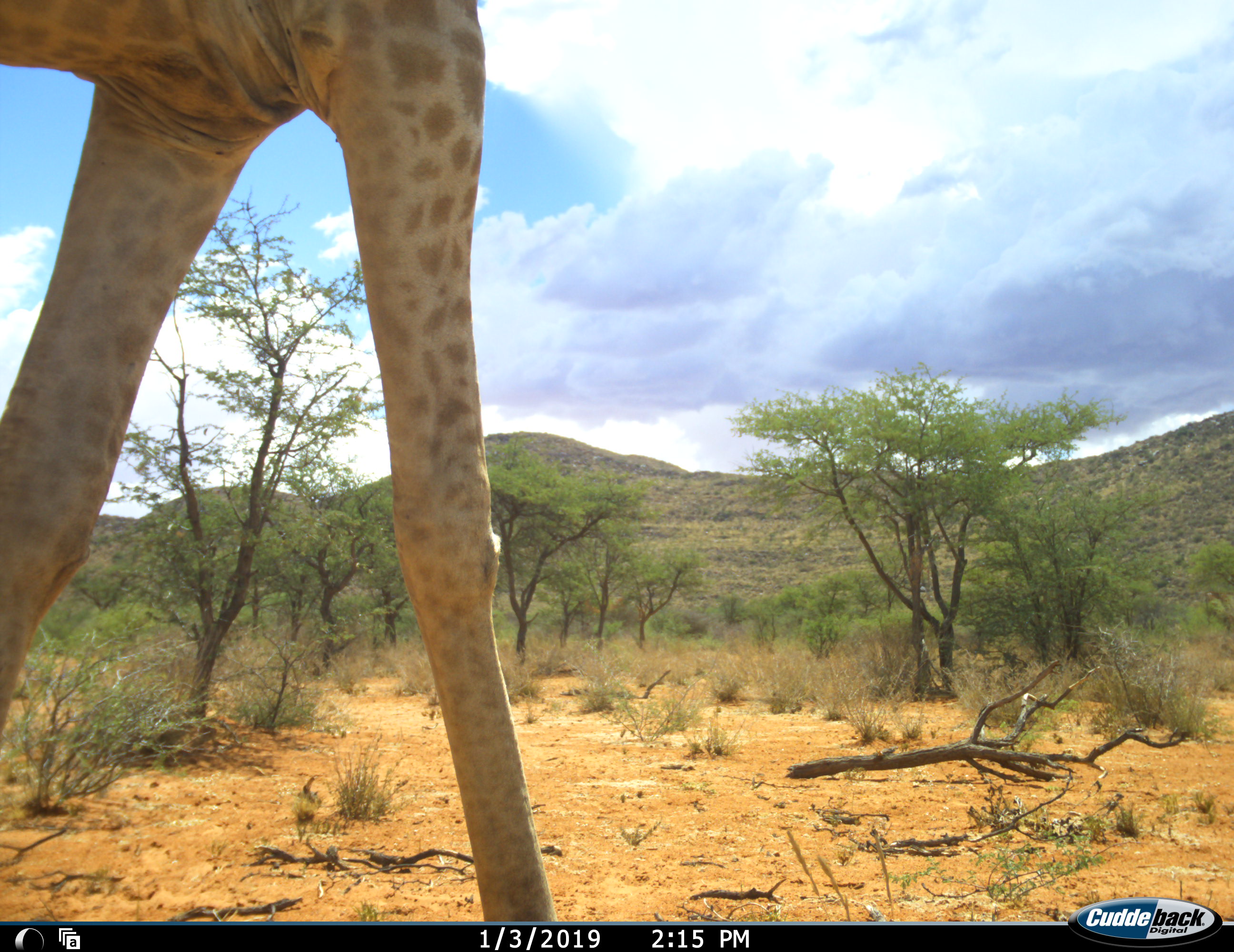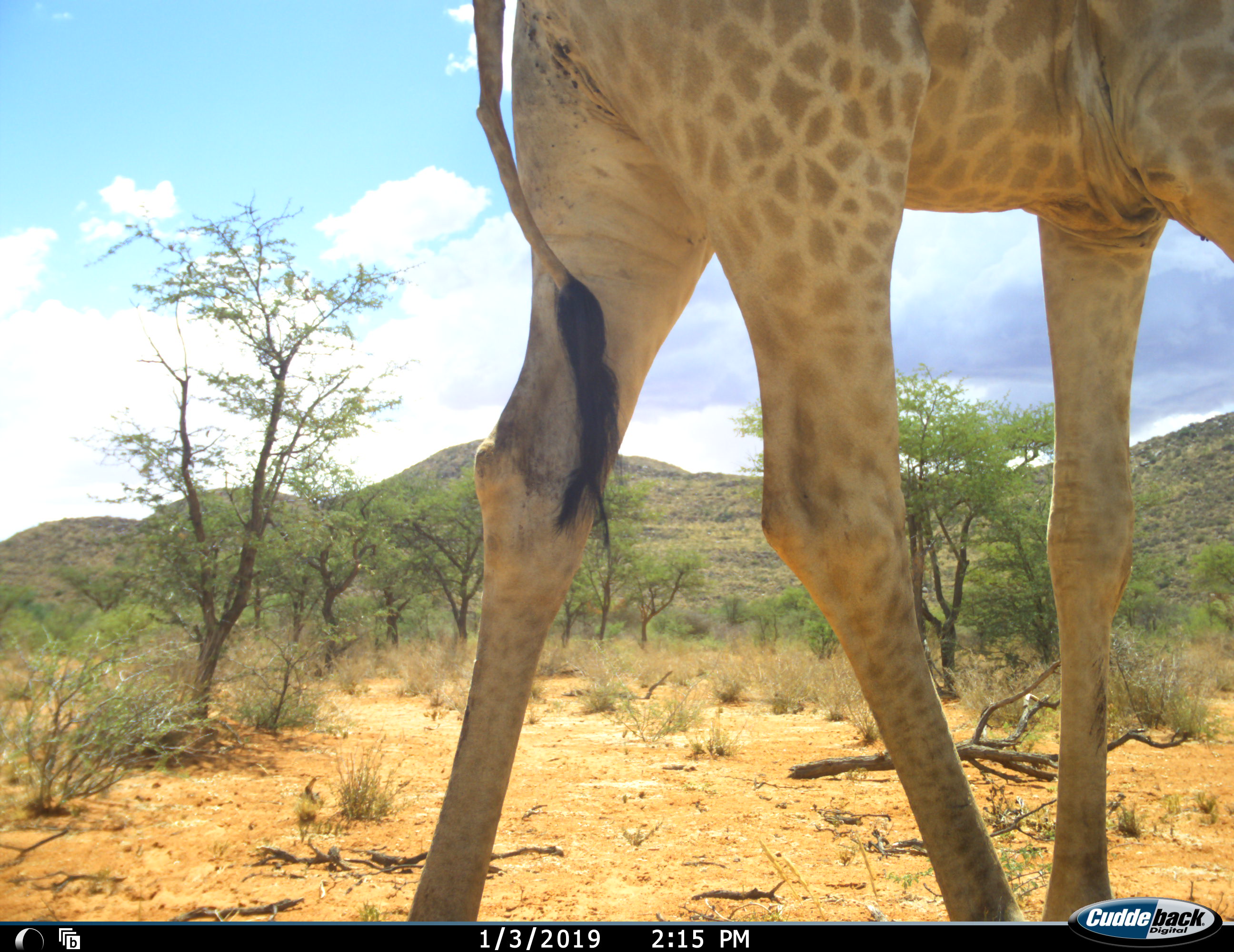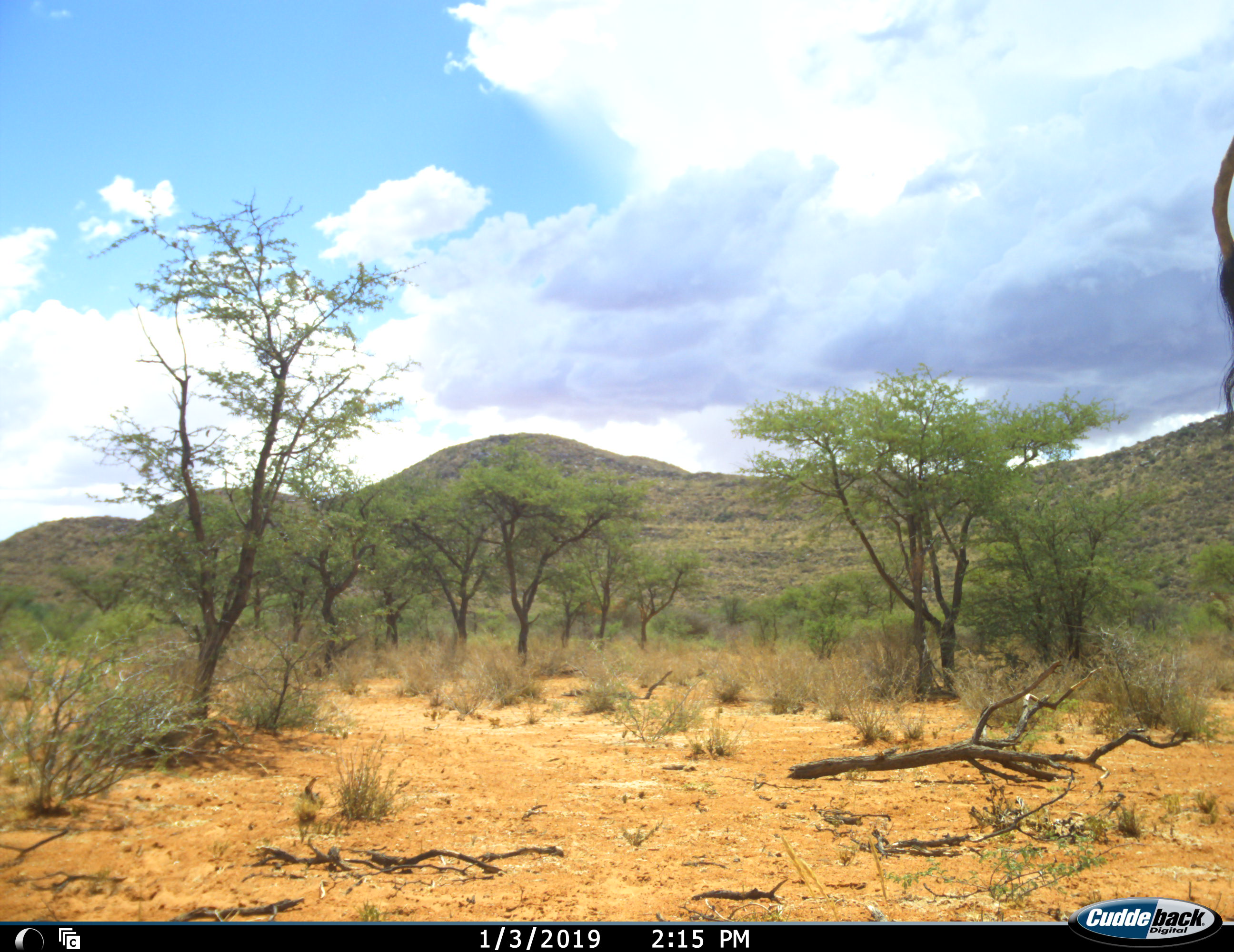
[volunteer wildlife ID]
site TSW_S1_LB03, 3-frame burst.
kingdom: Animalia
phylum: Chordata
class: Mammalia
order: Artiodactyla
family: Giraffidae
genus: Giraffa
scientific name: Giraffa camelopardalis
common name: giraffe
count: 1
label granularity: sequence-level